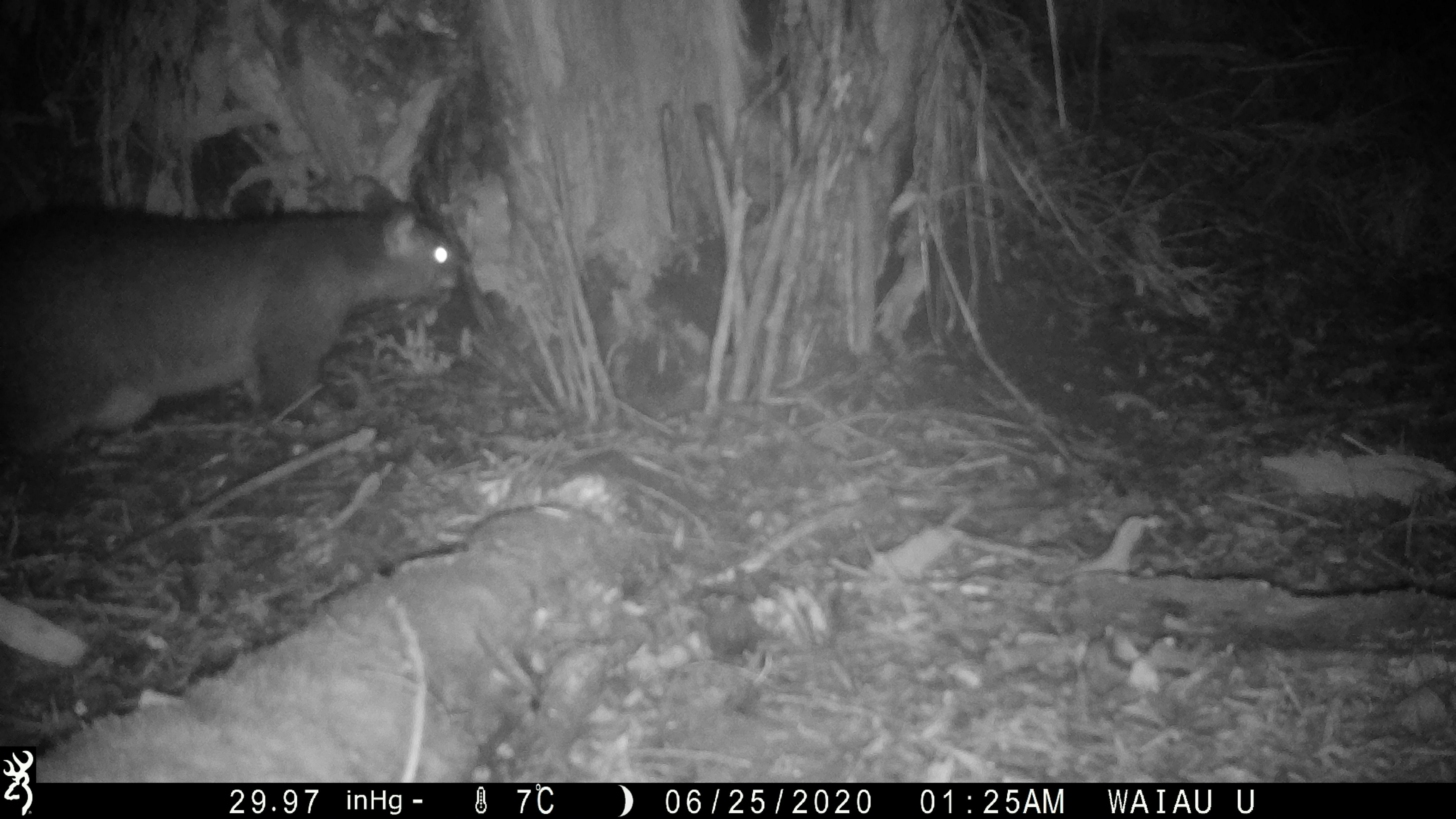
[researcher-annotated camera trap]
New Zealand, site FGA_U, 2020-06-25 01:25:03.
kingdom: Animalia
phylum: Chordata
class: Mammalia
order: Diprotodontia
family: Phalangeridae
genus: Trichosurus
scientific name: Trichosurus vulpecula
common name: common brushtail possum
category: possum